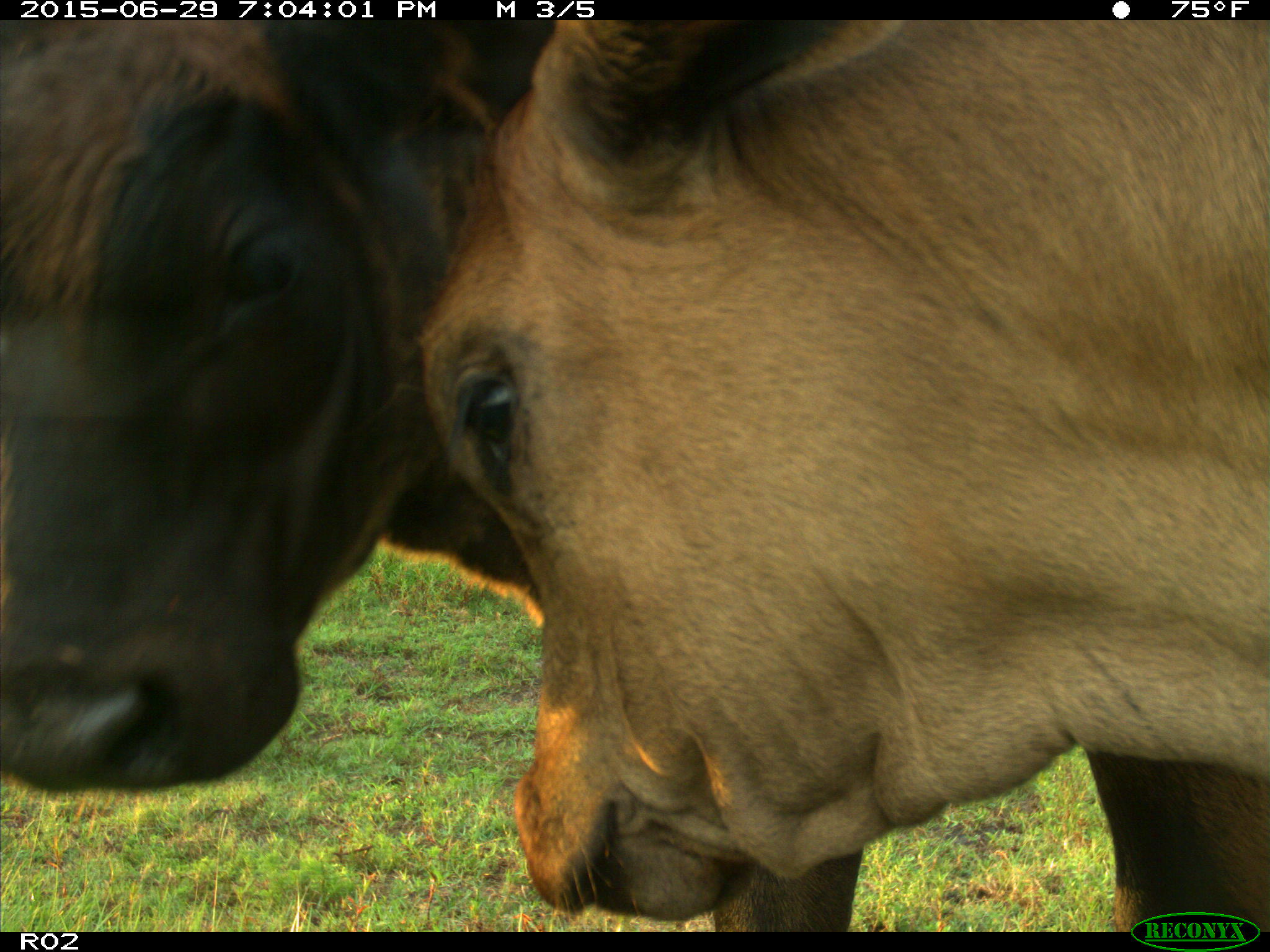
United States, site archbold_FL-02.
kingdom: Animalia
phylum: Chordata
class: Mammalia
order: Artiodactyla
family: Bovidae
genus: Bos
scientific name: Bos taurus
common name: domestic cow